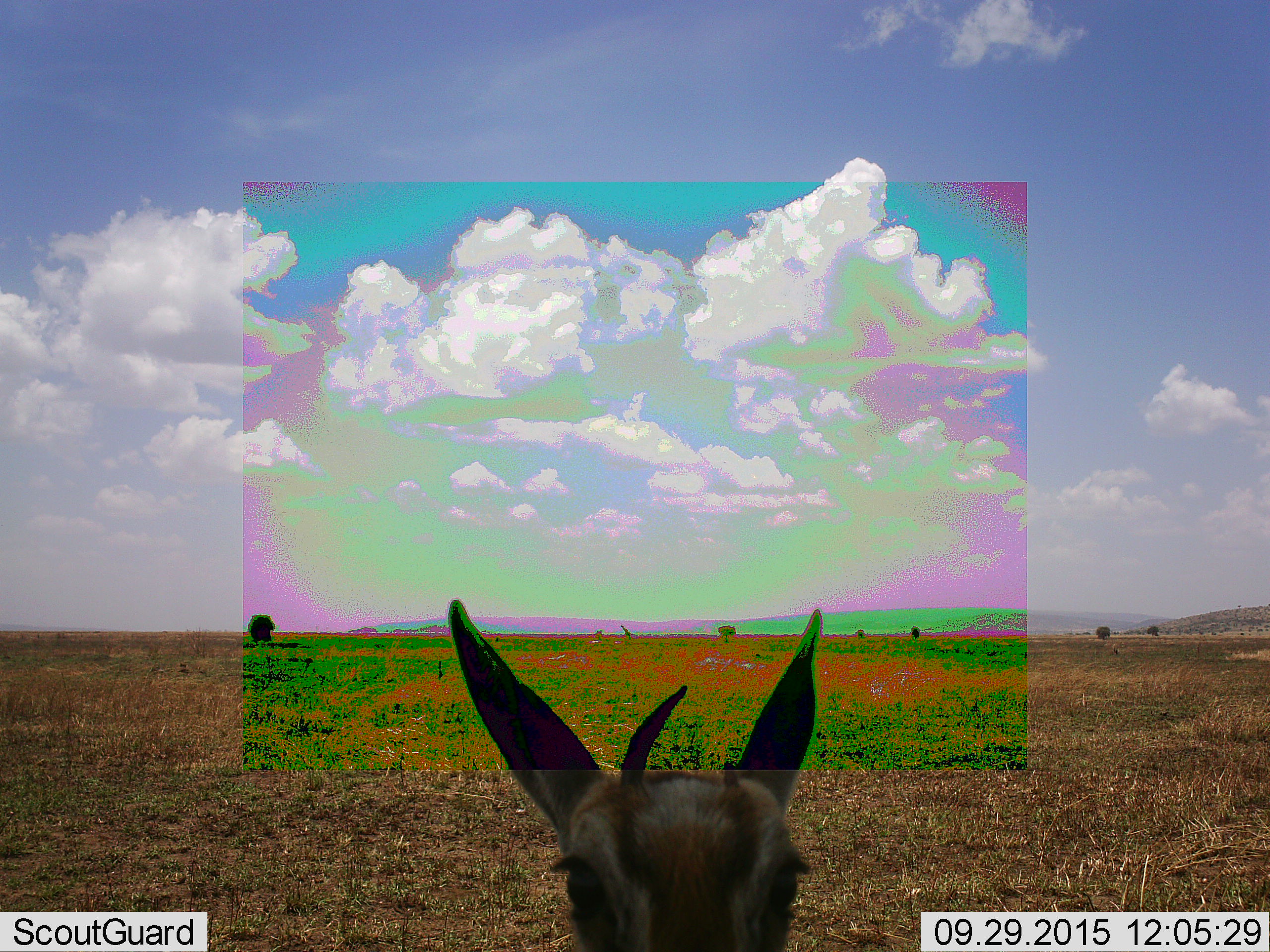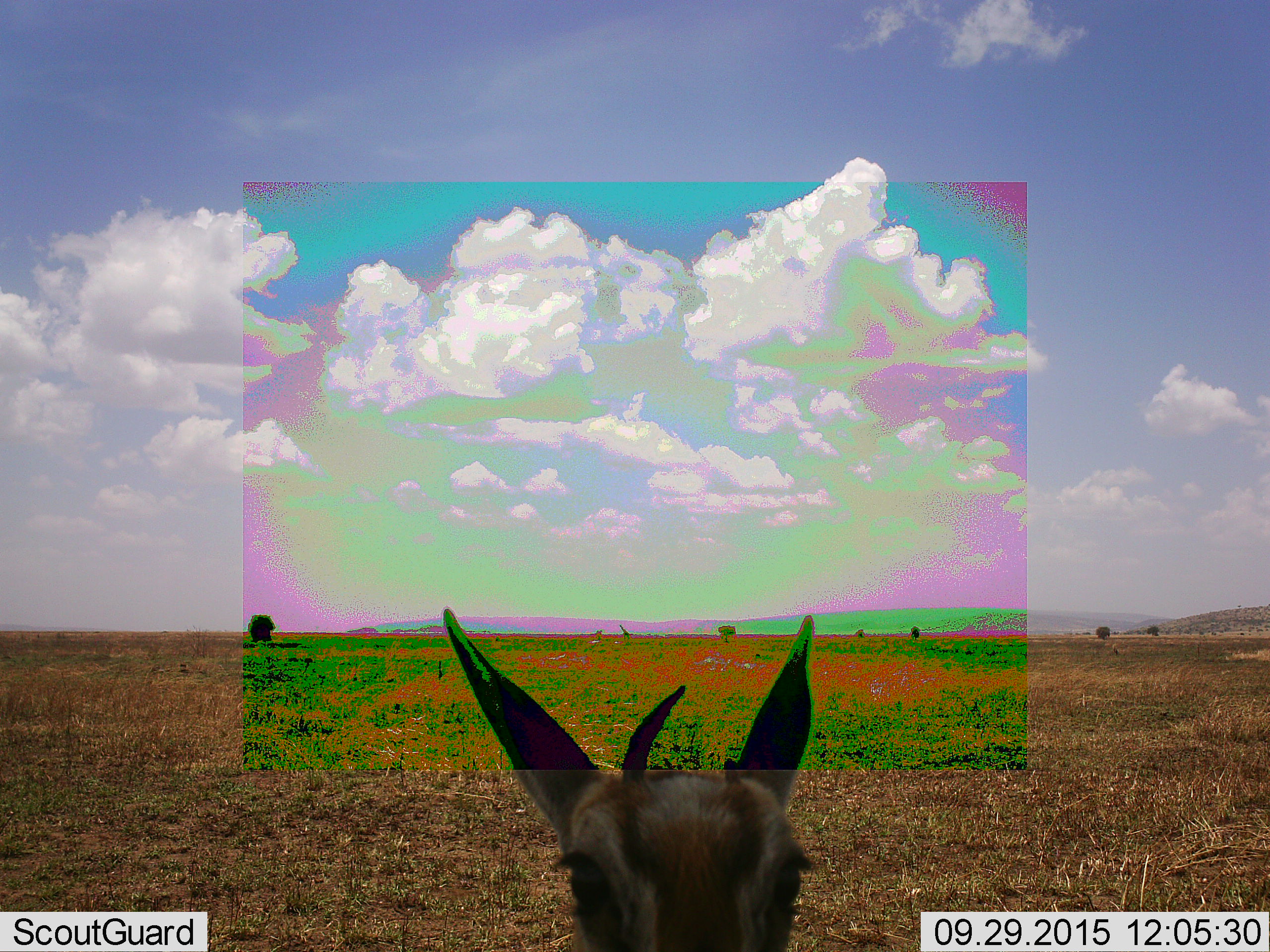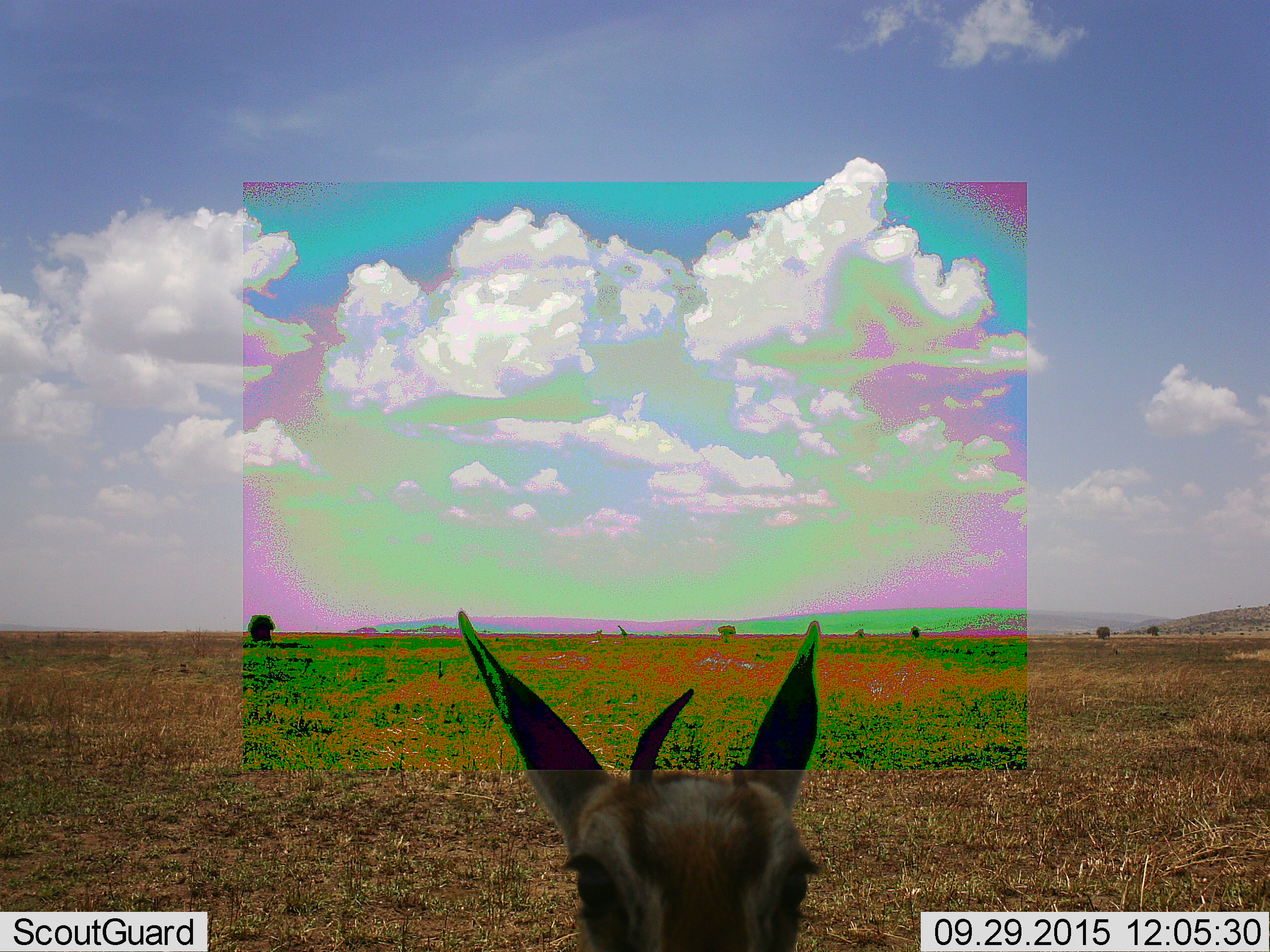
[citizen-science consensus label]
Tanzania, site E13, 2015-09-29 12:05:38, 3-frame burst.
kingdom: Animalia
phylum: Chordata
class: Mammalia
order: Artiodactyla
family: Bovidae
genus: Eudorcas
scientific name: Eudorcas thomsonii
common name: thomson's gazelle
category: gazellethomsons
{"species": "gazellethomsons (thomson's gazelle) (Eudorcas thomsonii)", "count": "1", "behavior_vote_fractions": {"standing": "100%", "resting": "10%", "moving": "0%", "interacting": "0%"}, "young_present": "10%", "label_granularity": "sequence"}